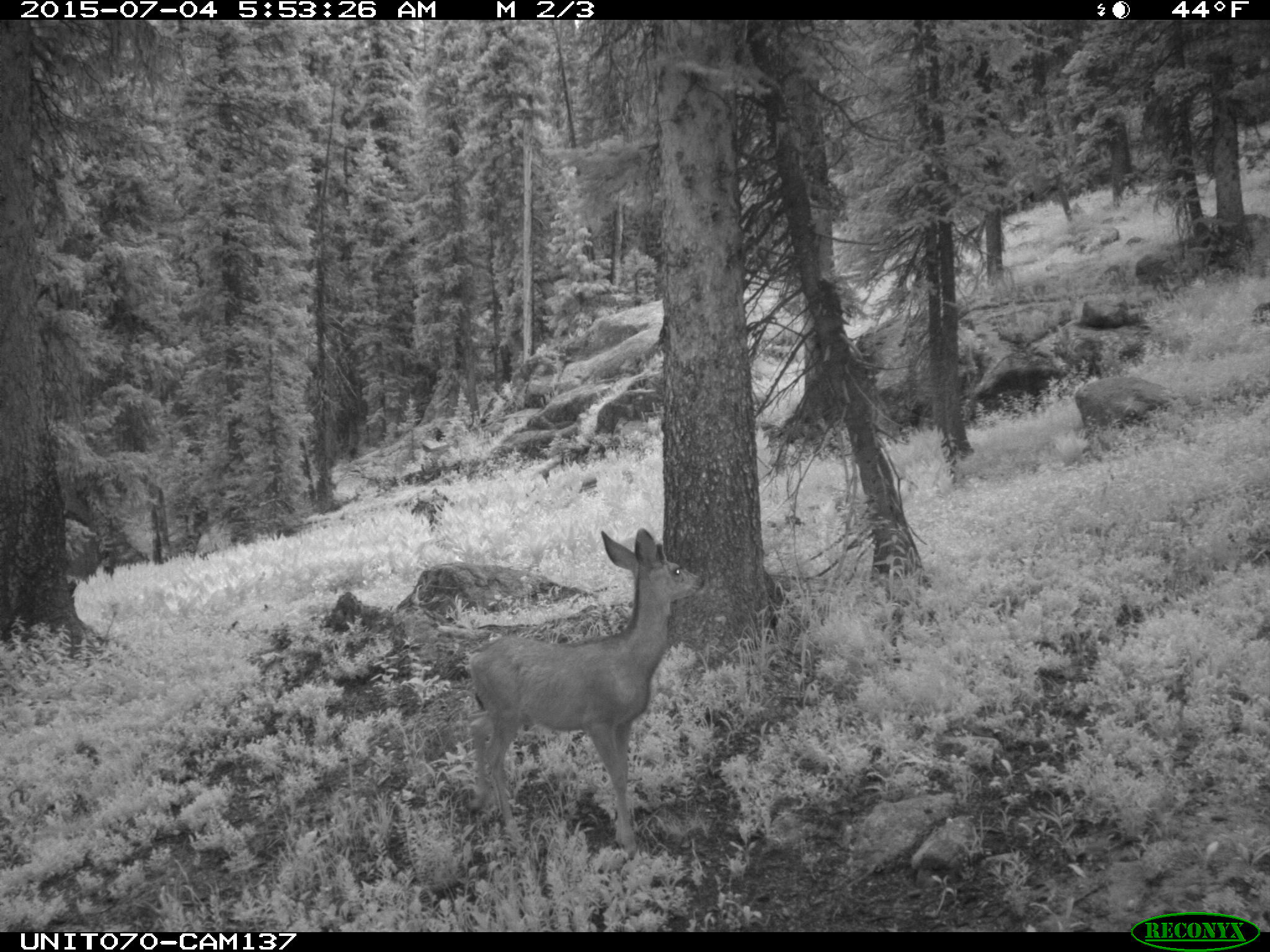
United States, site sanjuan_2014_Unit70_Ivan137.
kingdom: Animalia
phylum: Chordata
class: Mammalia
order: Artiodactyla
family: Cervidae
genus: Odocoileus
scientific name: Odocoileus hemionus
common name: mule deer